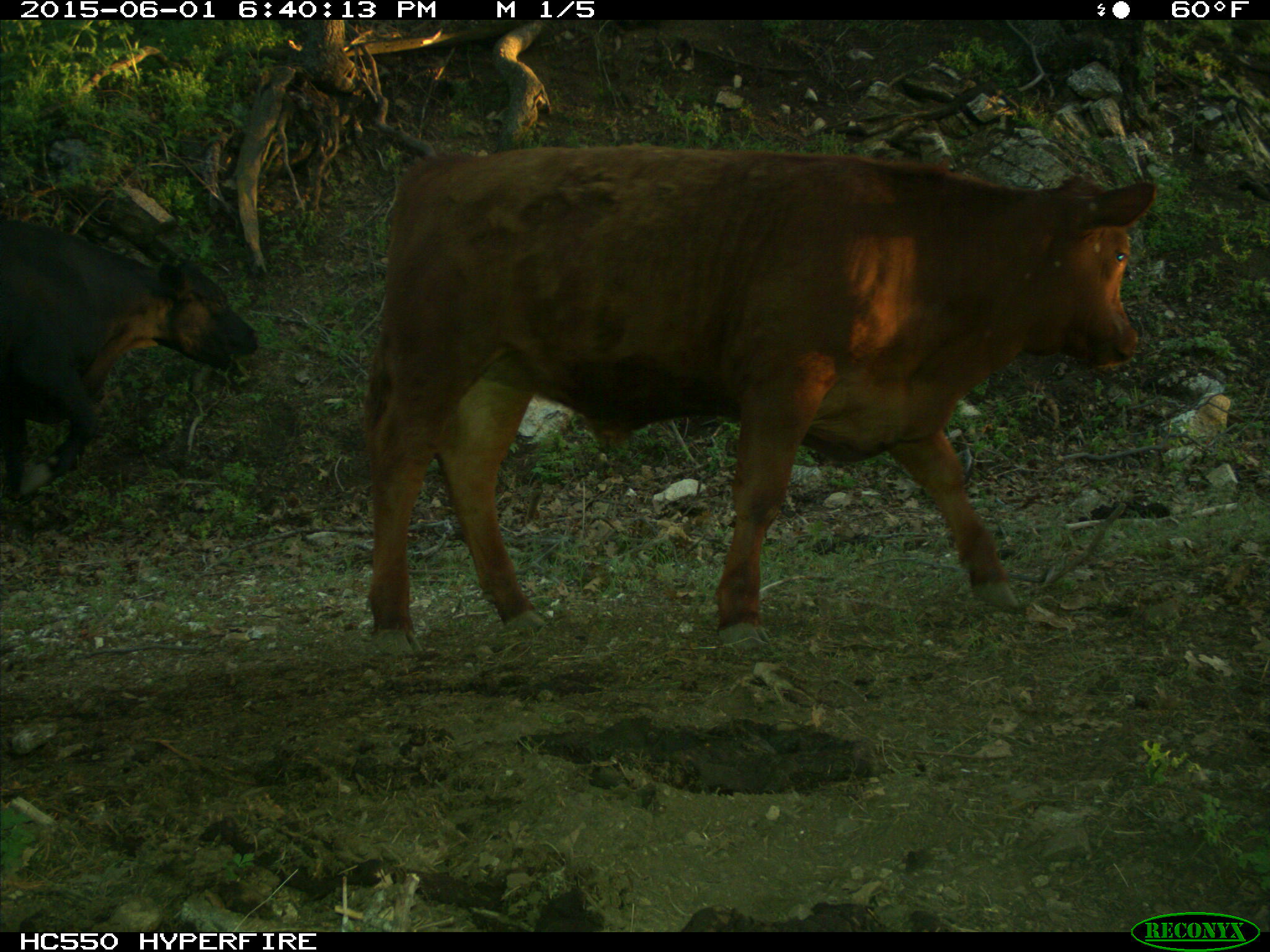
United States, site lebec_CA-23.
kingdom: Animalia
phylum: Chordata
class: Mammalia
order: Artiodactyla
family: Bovidae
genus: Bos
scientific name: Bos taurus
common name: domestic cow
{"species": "Bos taurus (domestic cow)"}